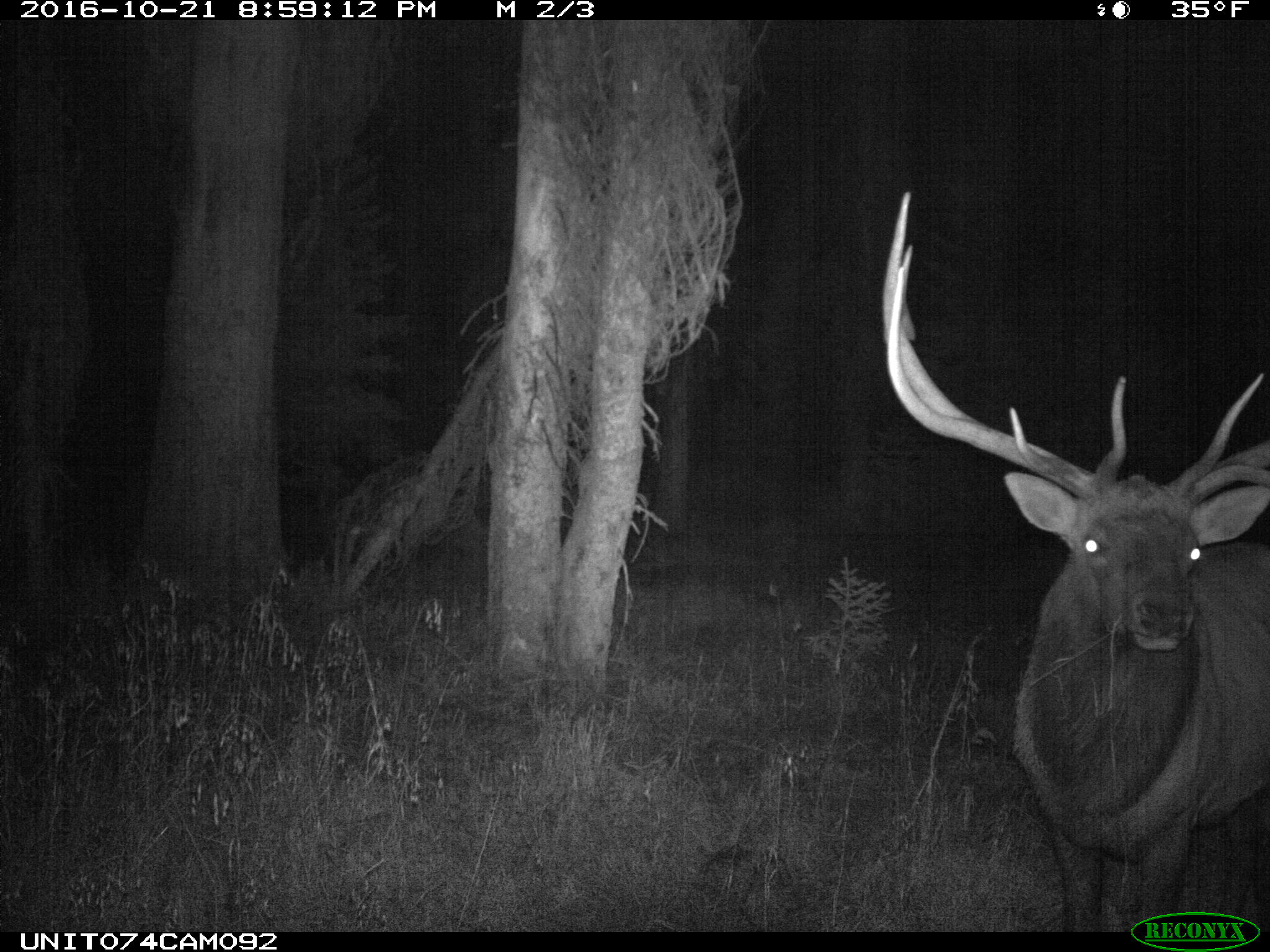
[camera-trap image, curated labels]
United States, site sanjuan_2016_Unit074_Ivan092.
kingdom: Animalia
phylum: Chordata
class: Mammalia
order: Artiodactyla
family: Cervidae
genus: Cervus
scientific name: Cervus elaphus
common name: red deer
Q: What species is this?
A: Cervus elaphus (red deer).